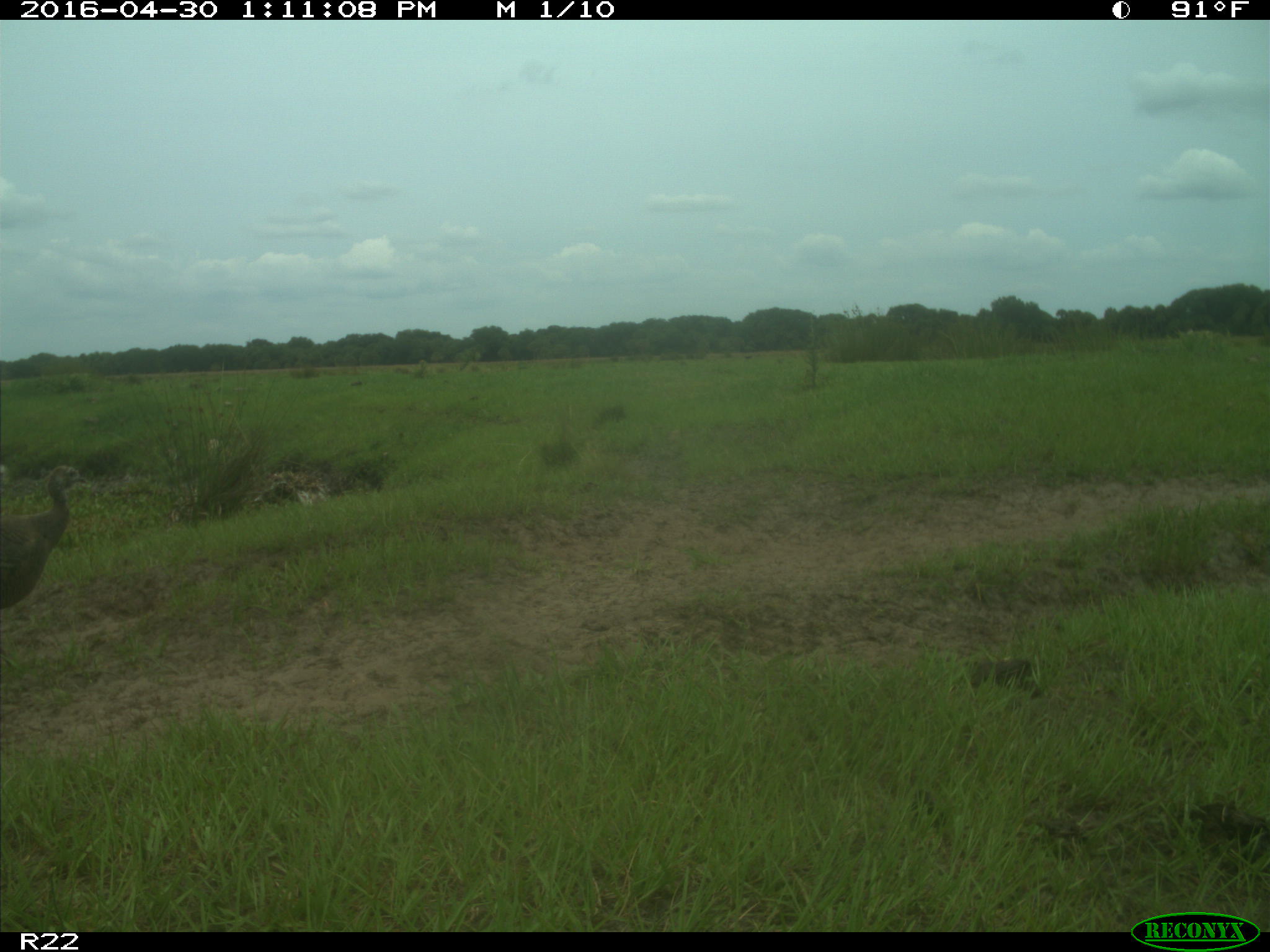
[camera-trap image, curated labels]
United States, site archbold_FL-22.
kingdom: Animalia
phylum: Chordata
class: Aves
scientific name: Aves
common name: birds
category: unidentified bird